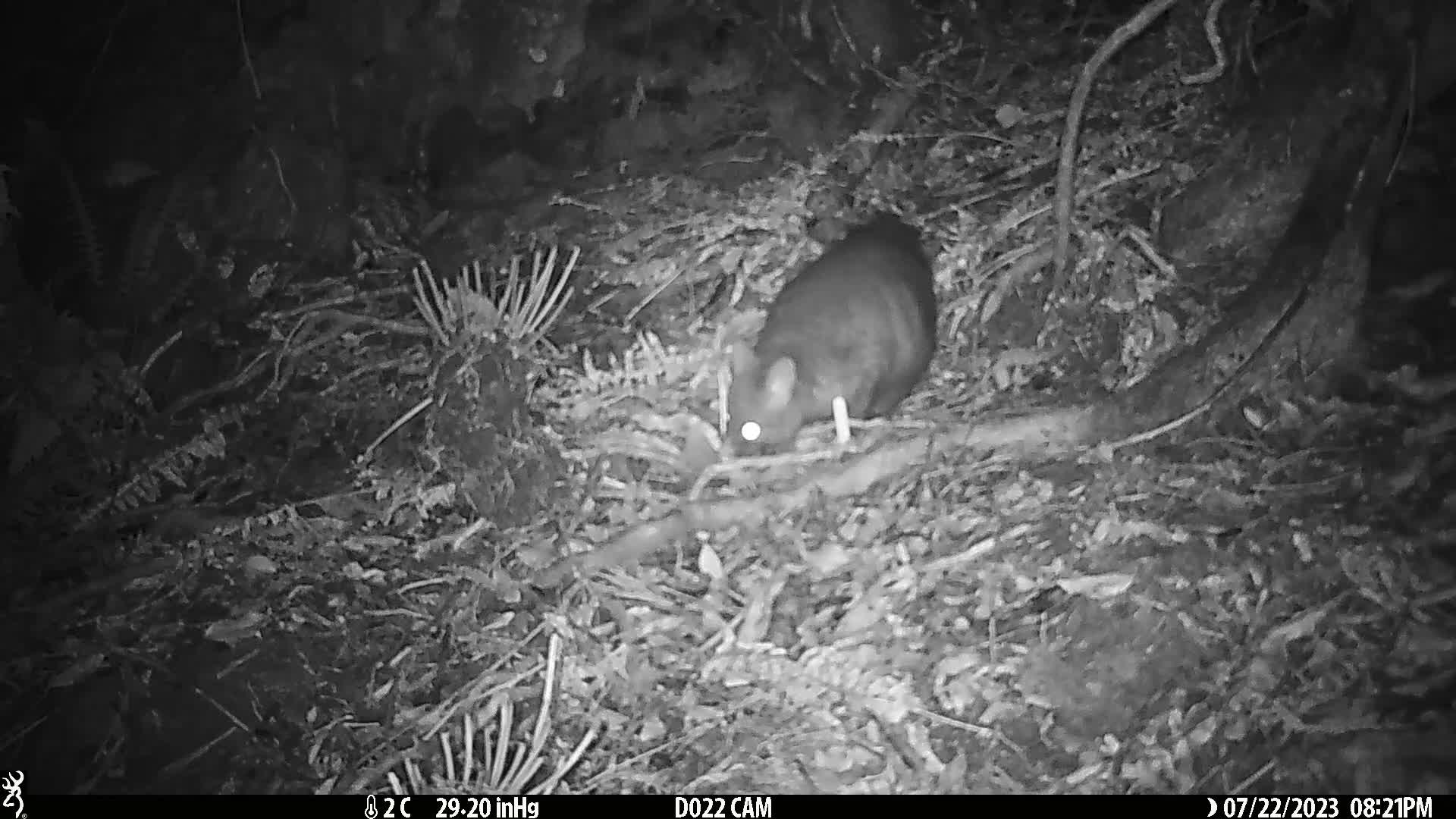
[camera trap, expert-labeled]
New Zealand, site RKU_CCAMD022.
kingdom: Animalia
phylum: Chordata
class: Mammalia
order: Diprotodontia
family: Phalangeridae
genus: Trichosurus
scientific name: Trichosurus vulpecula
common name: common brushtail possum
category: possum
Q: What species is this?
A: Possum (common brushtail possum) (Trichosurus vulpecula).